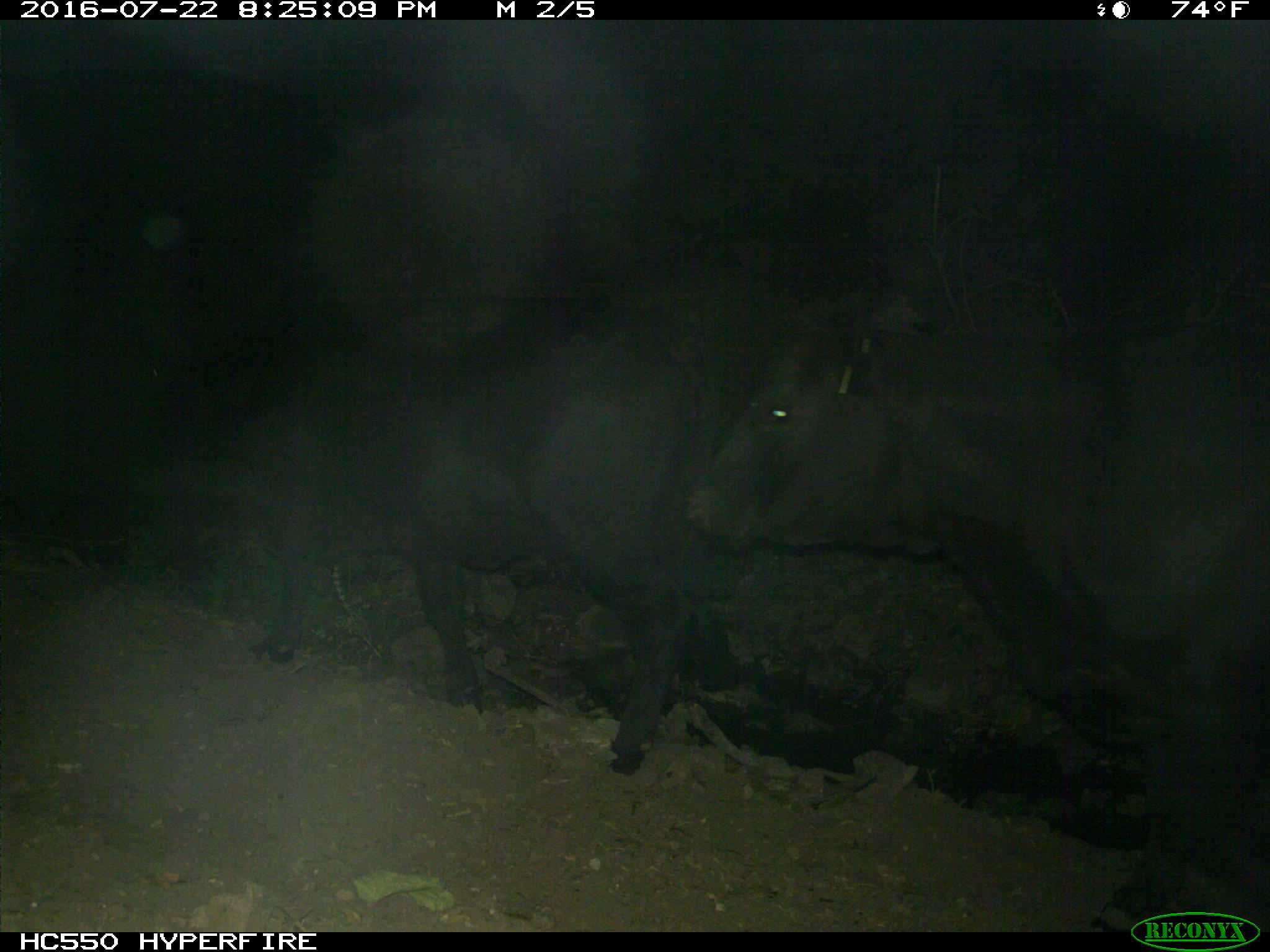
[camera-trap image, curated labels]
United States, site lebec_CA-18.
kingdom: Animalia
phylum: Chordata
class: Mammalia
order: Artiodactyla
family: Bovidae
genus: Bos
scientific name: Bos taurus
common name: domestic cow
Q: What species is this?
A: Bos taurus (domestic cow).